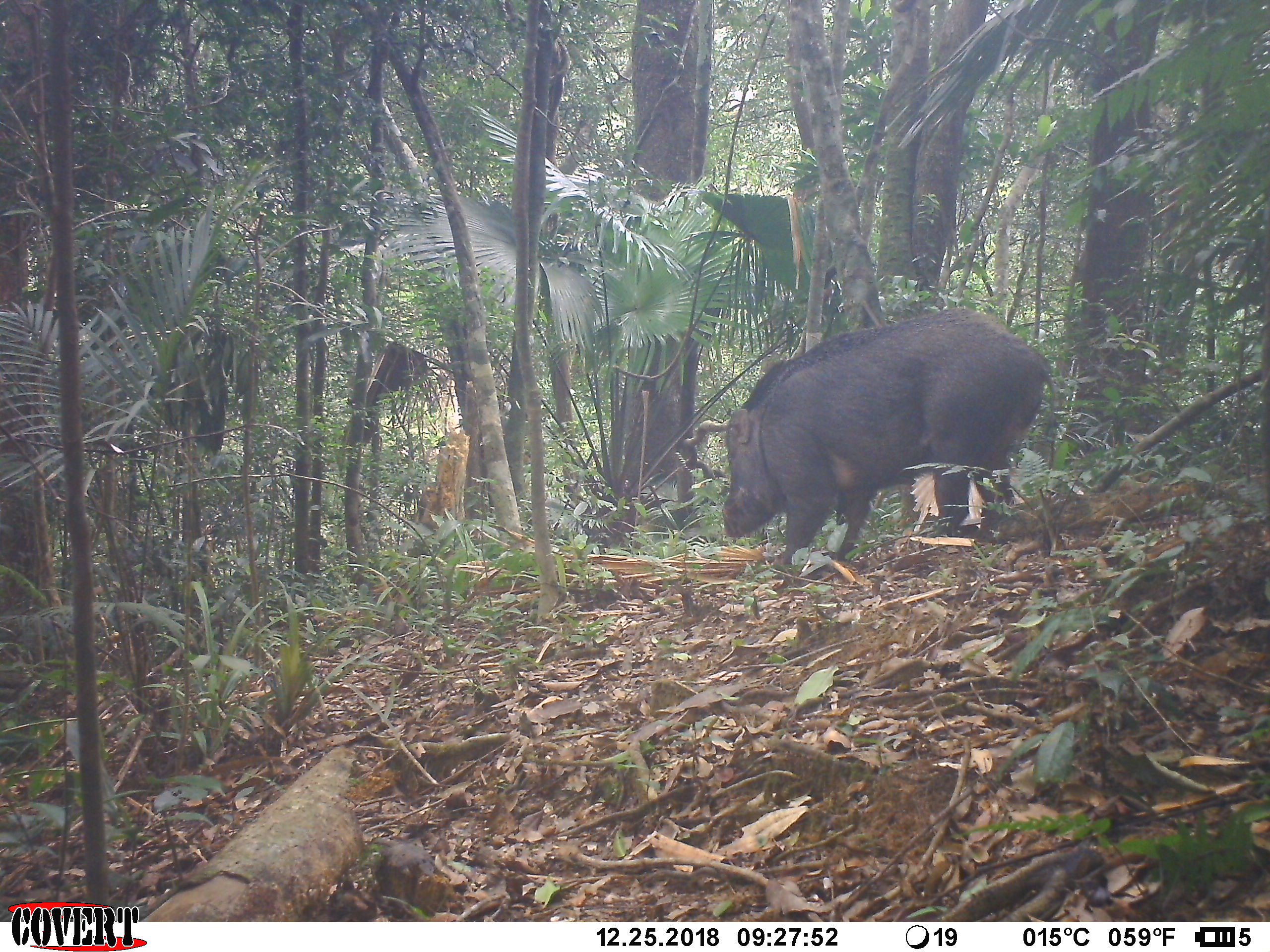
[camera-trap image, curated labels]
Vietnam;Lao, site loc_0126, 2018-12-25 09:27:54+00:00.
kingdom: Animalia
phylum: Chordata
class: Mammalia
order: Artiodactyla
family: Suidae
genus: Sus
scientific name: Sus scrofa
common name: eurasian wild pig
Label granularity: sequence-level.